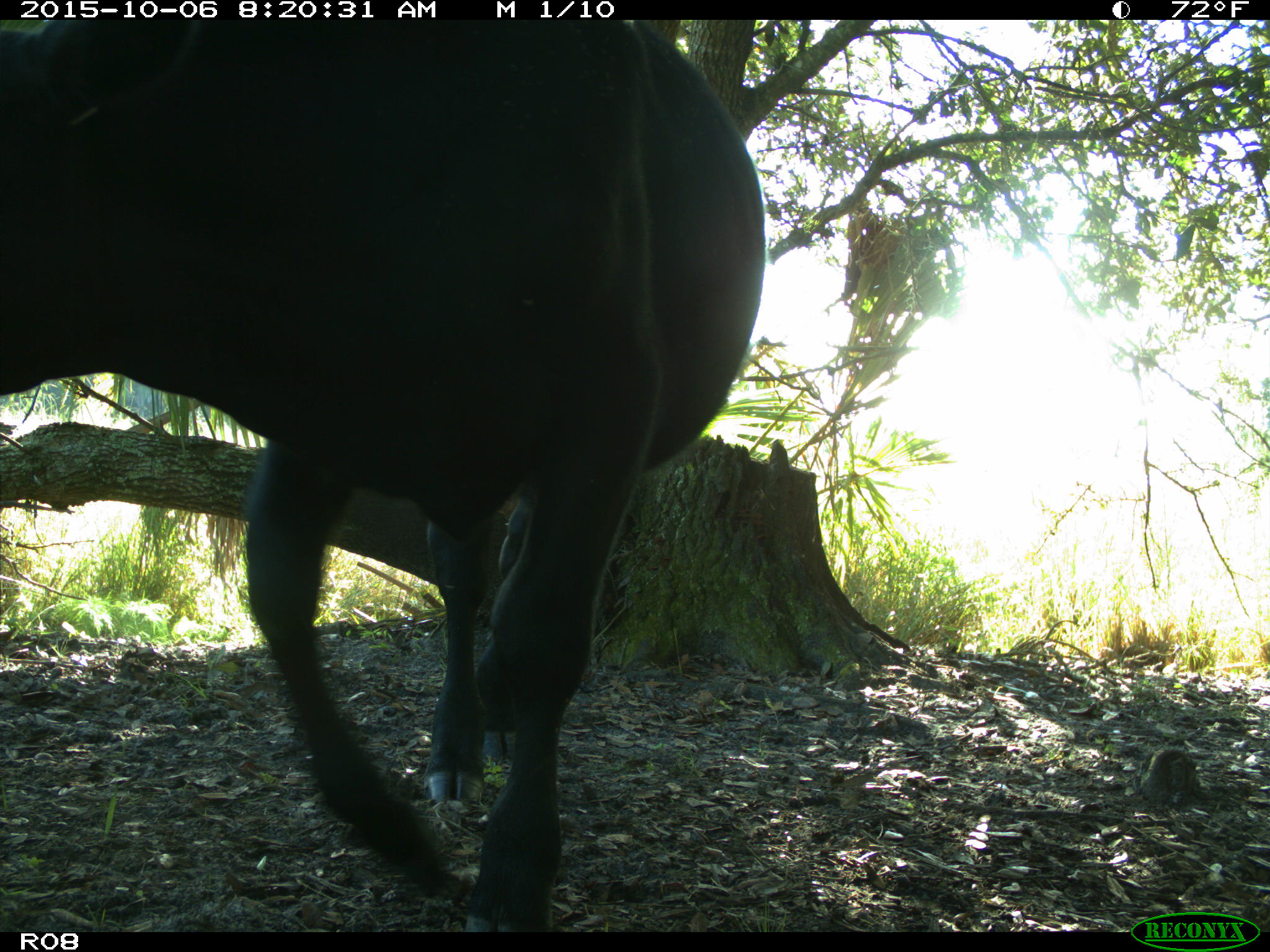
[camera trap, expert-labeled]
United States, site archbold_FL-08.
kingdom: Animalia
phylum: Chordata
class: Mammalia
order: Artiodactyla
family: Bovidae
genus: Bos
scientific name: Bos taurus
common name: domestic cow